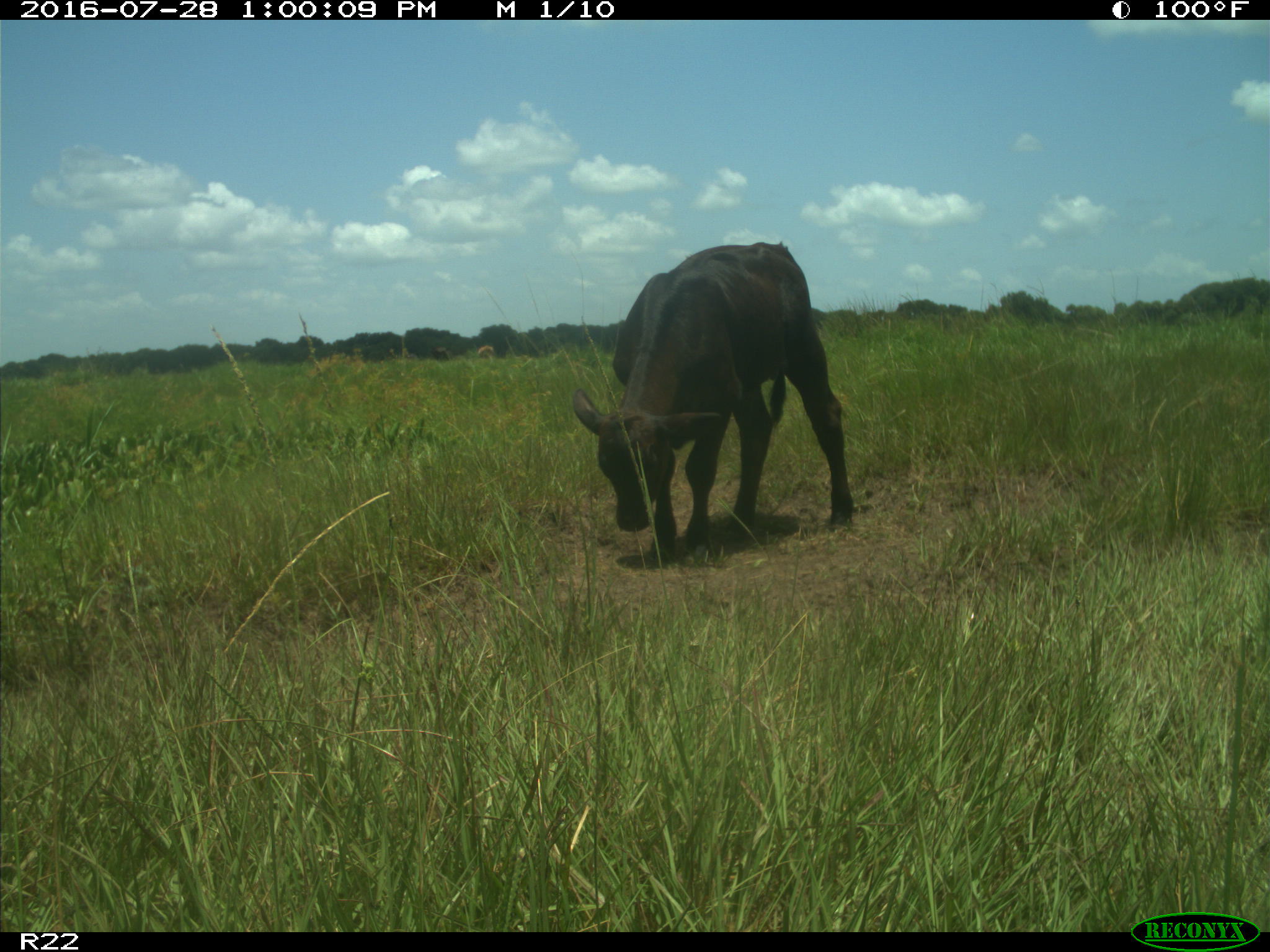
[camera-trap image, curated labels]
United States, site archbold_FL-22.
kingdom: Animalia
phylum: Chordata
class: Mammalia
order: Artiodactyla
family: Bovidae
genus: Bos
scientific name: Bos taurus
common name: domestic cow